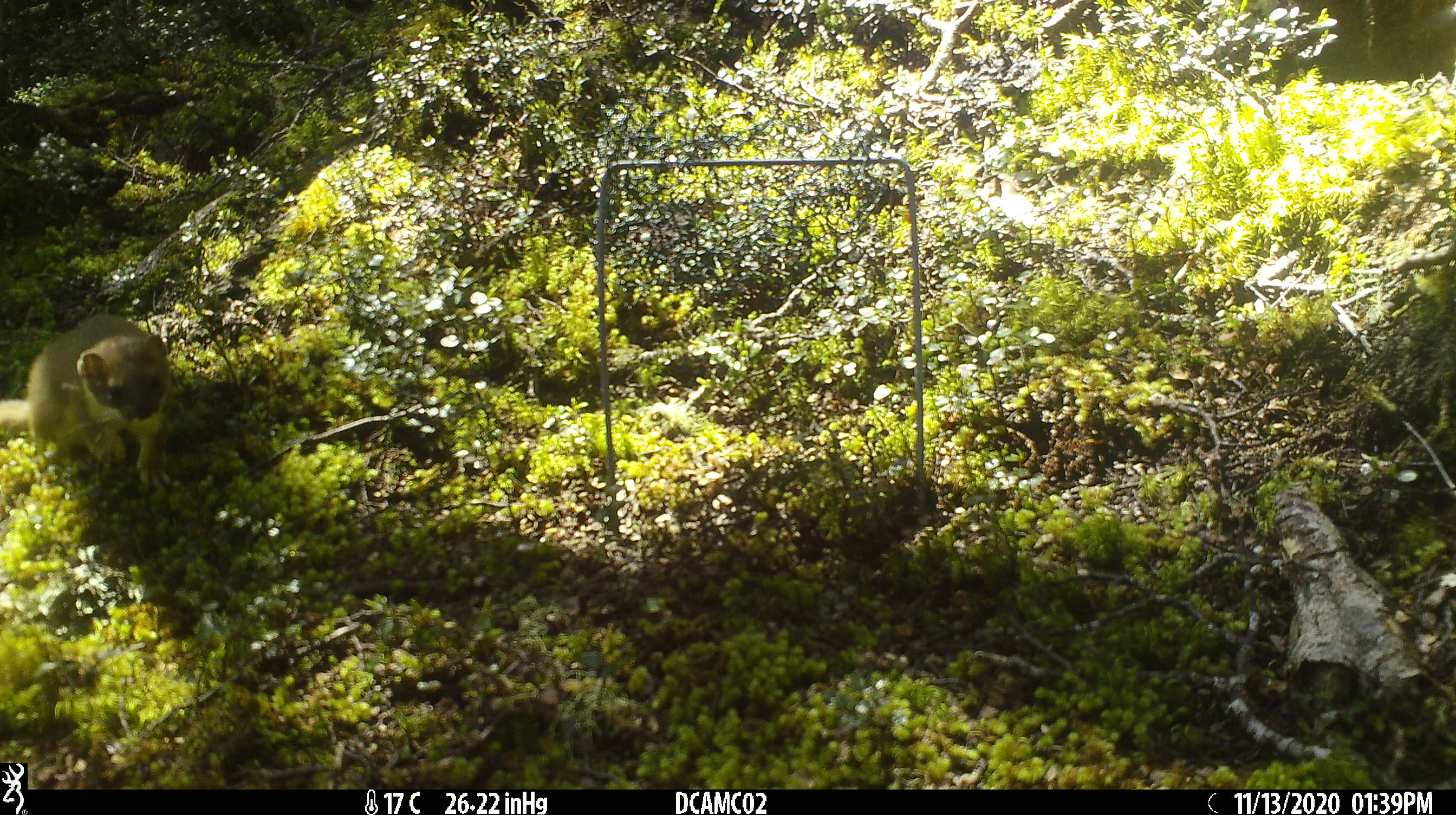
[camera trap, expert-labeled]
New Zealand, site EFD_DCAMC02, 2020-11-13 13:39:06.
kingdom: Animalia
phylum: Chordata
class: Mammalia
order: Carnivora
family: Mustelidae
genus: Mustela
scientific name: Mustela erminea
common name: stoat